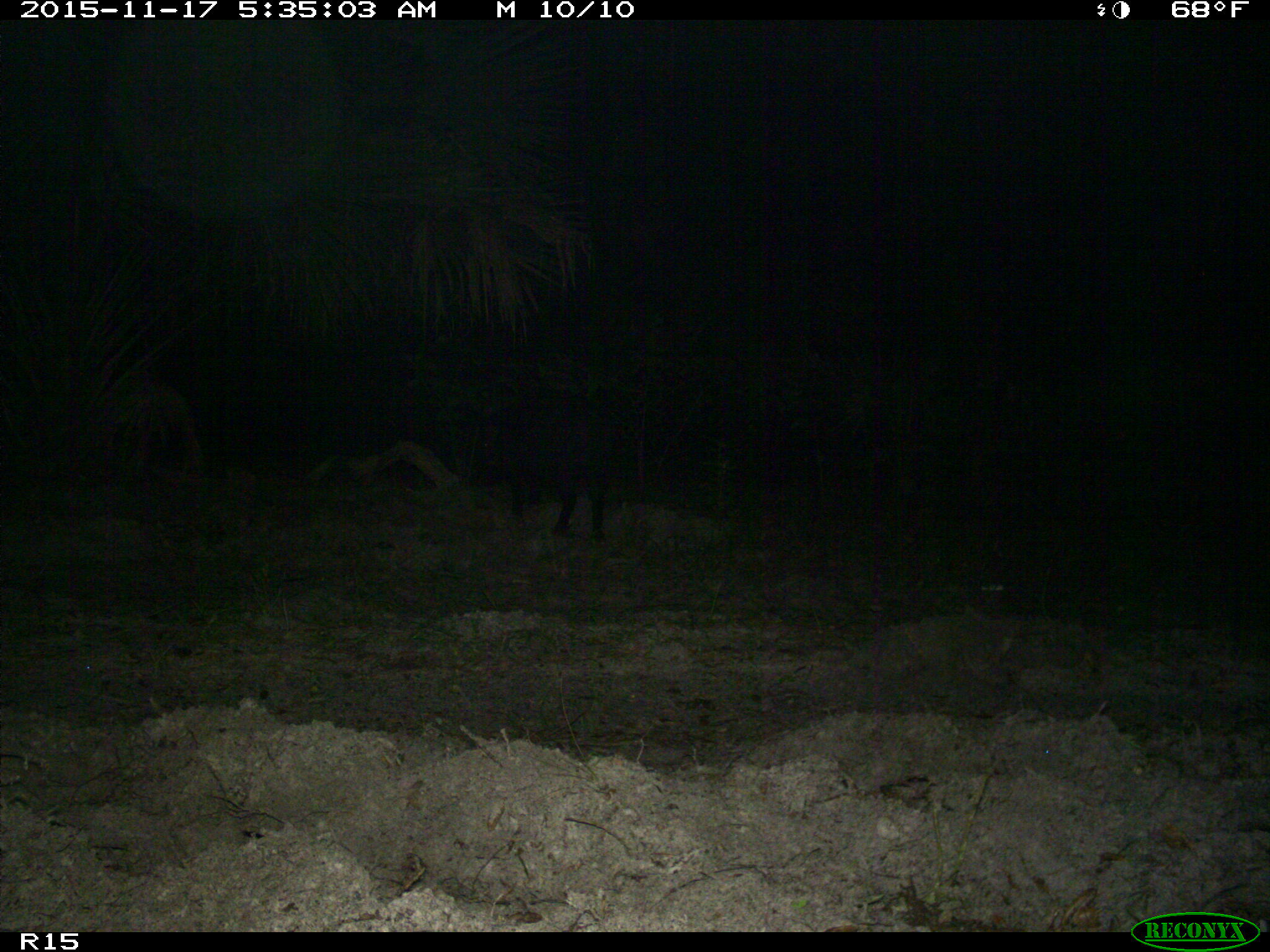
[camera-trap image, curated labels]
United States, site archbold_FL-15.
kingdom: Animalia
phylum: Chordata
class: Mammalia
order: Artiodactyla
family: Suidae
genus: Sus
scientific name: Sus scrofa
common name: wild boar